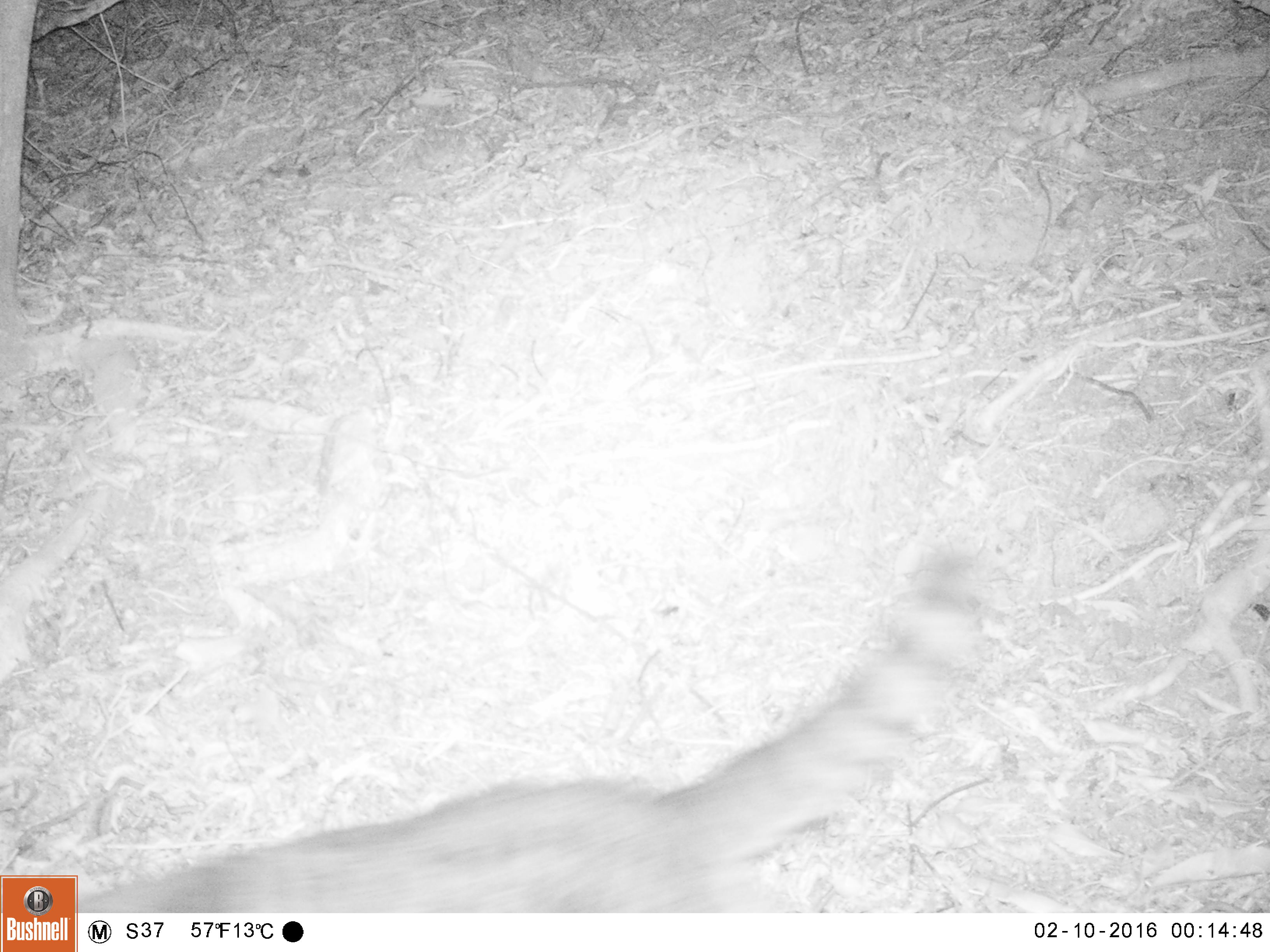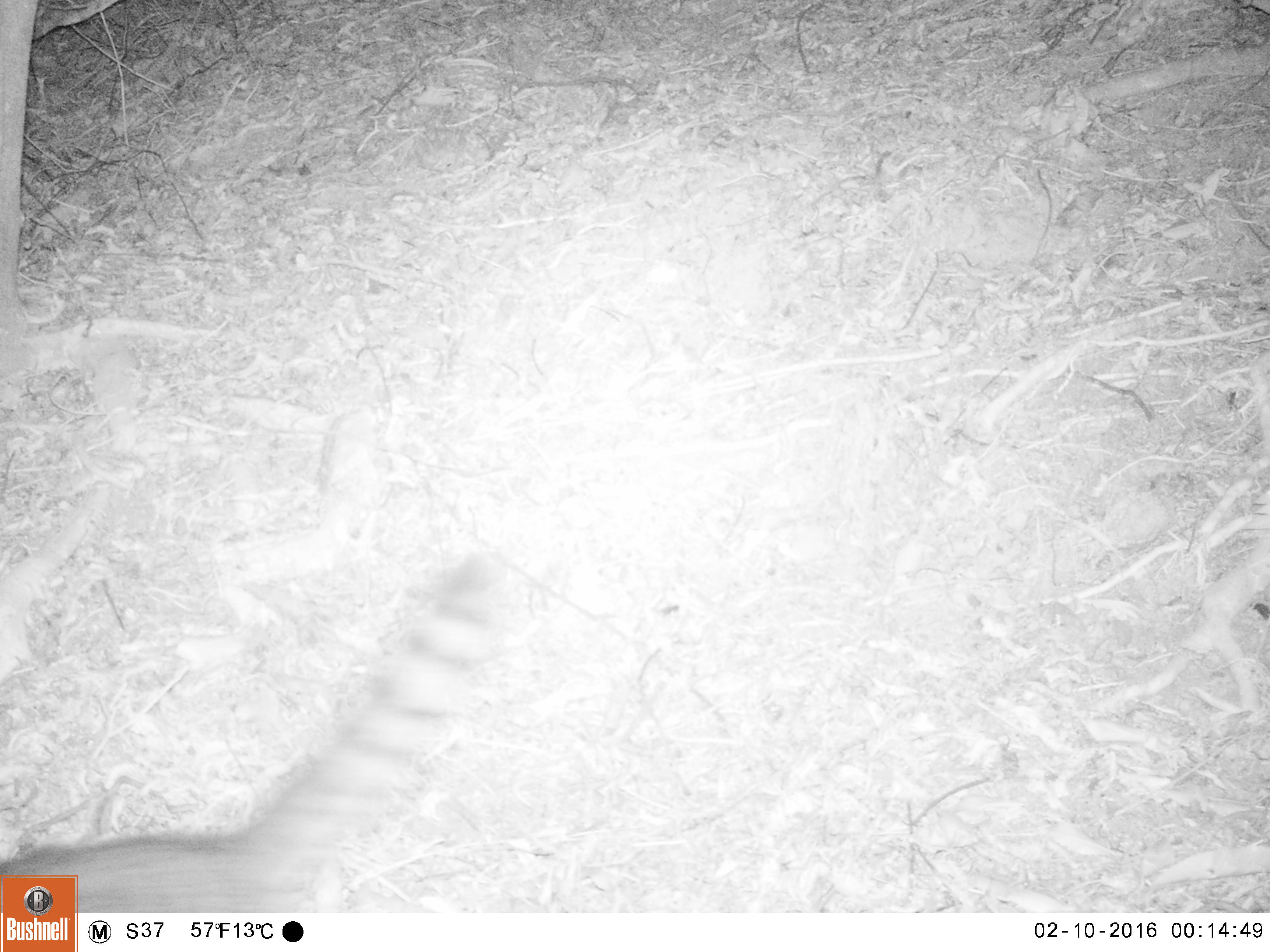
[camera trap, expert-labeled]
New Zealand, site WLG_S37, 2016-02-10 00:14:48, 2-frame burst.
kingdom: Animalia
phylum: Chordata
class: Mammalia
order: Carnivora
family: Felidae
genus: Felis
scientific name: Felis catus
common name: domestic cat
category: cat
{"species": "cat (domestic cat) (Felis catus)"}